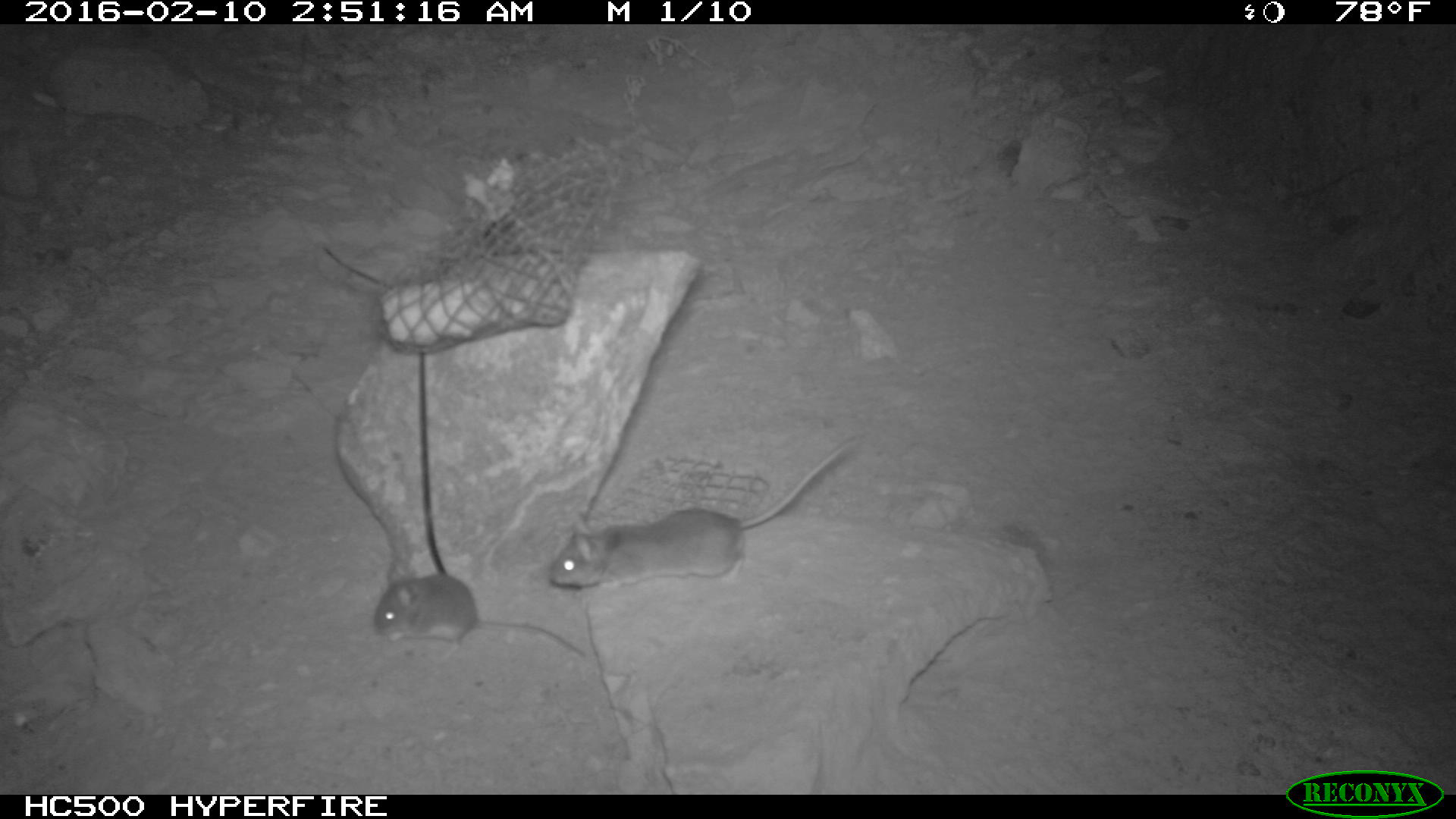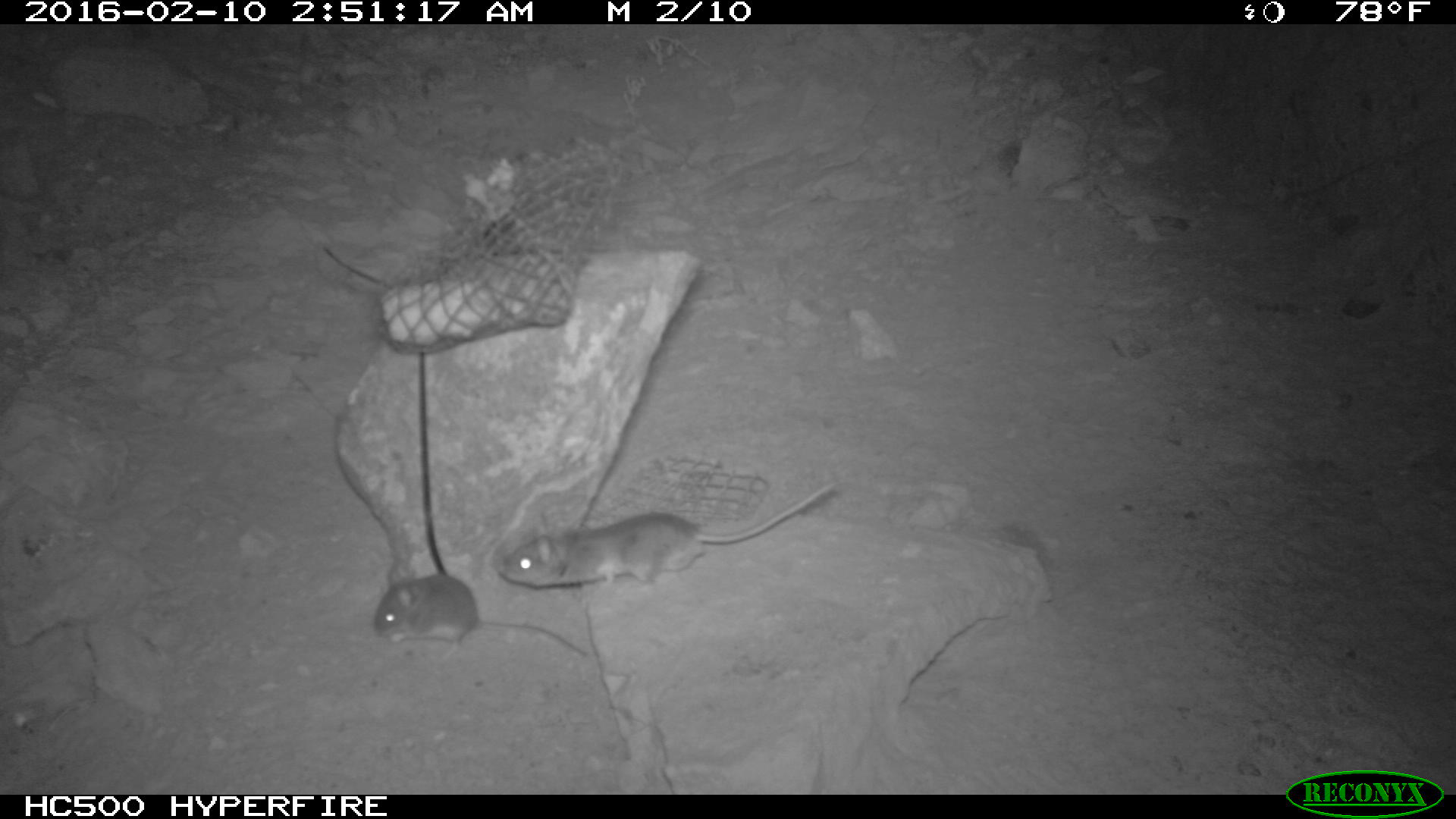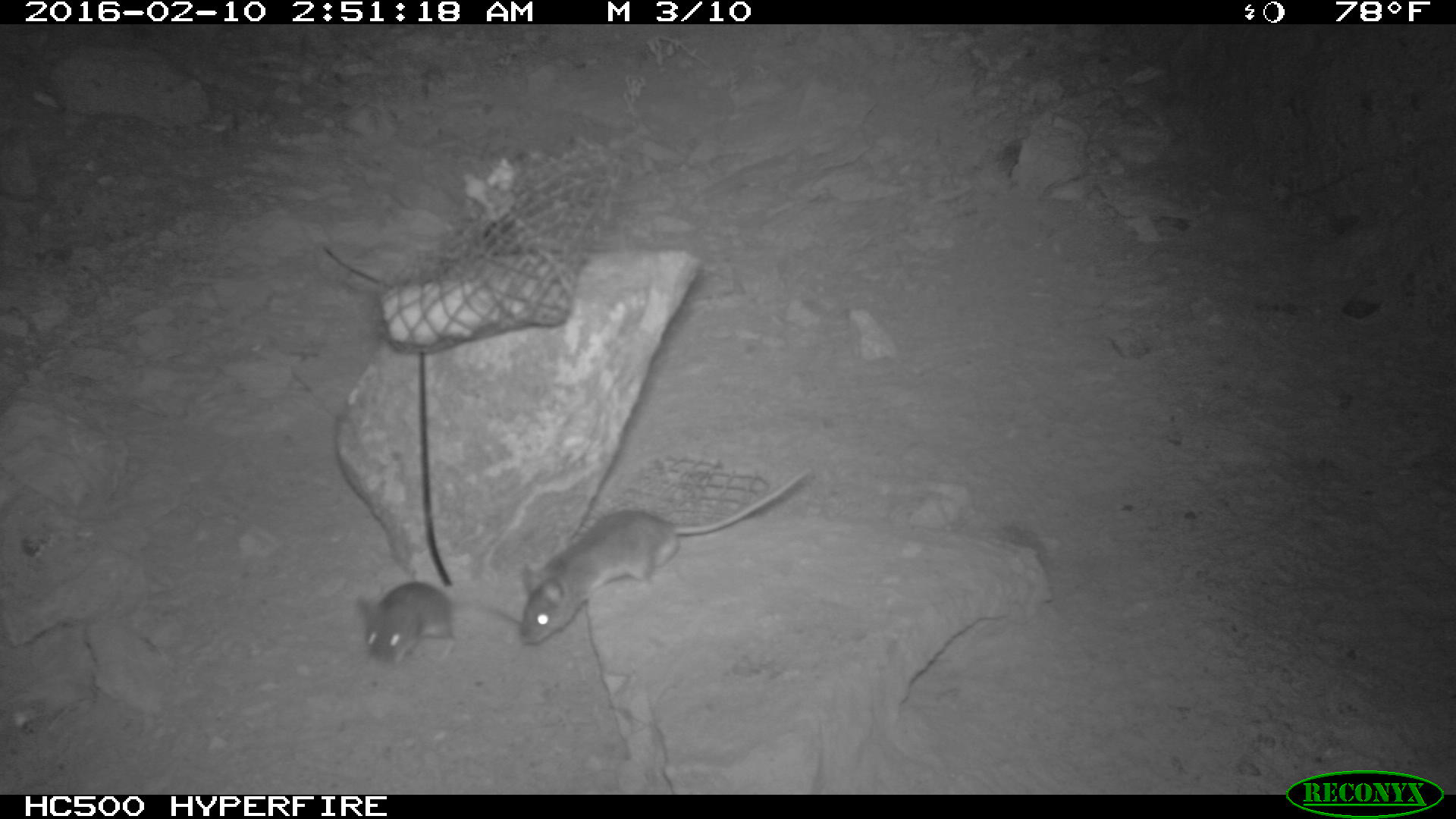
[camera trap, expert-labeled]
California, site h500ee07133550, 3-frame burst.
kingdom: Animalia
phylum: Chordata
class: Mammalia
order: Rodentia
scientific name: Rodentia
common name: rodent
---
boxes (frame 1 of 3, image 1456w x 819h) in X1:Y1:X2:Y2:
rodent: 549:438:858:591; 373:560:585:659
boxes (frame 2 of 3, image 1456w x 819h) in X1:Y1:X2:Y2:
rodent: 496:483:837:591; 372:558:589:657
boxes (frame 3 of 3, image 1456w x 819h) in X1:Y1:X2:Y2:
rodent: 513:457:812:648; 350:579:511:667